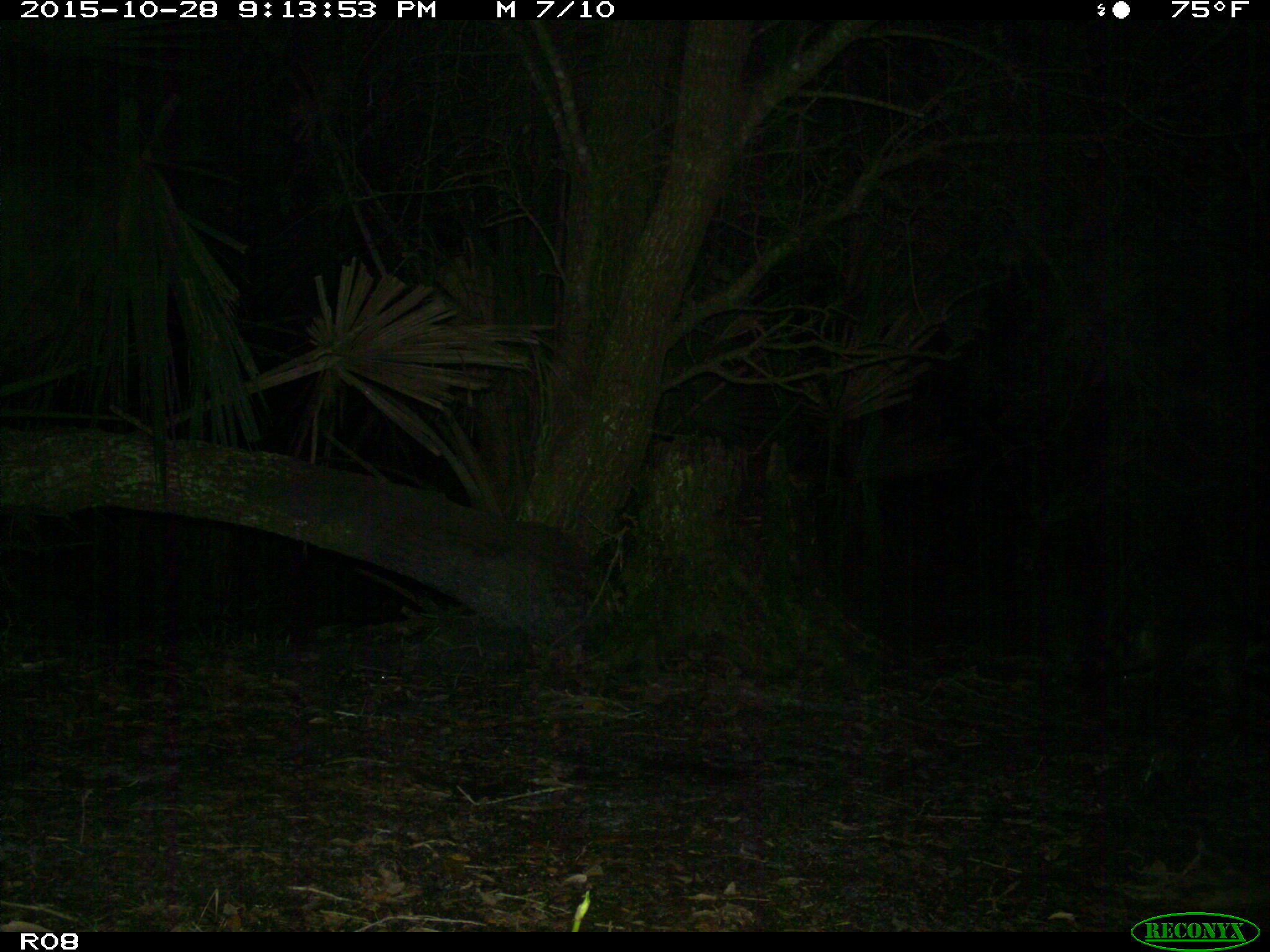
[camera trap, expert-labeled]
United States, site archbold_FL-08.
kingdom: Animalia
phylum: Chordata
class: Mammalia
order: Carnivora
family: Procyonidae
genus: Procyon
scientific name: Procyon lotor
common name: common raccoon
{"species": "Procyon lotor (common raccoon)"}